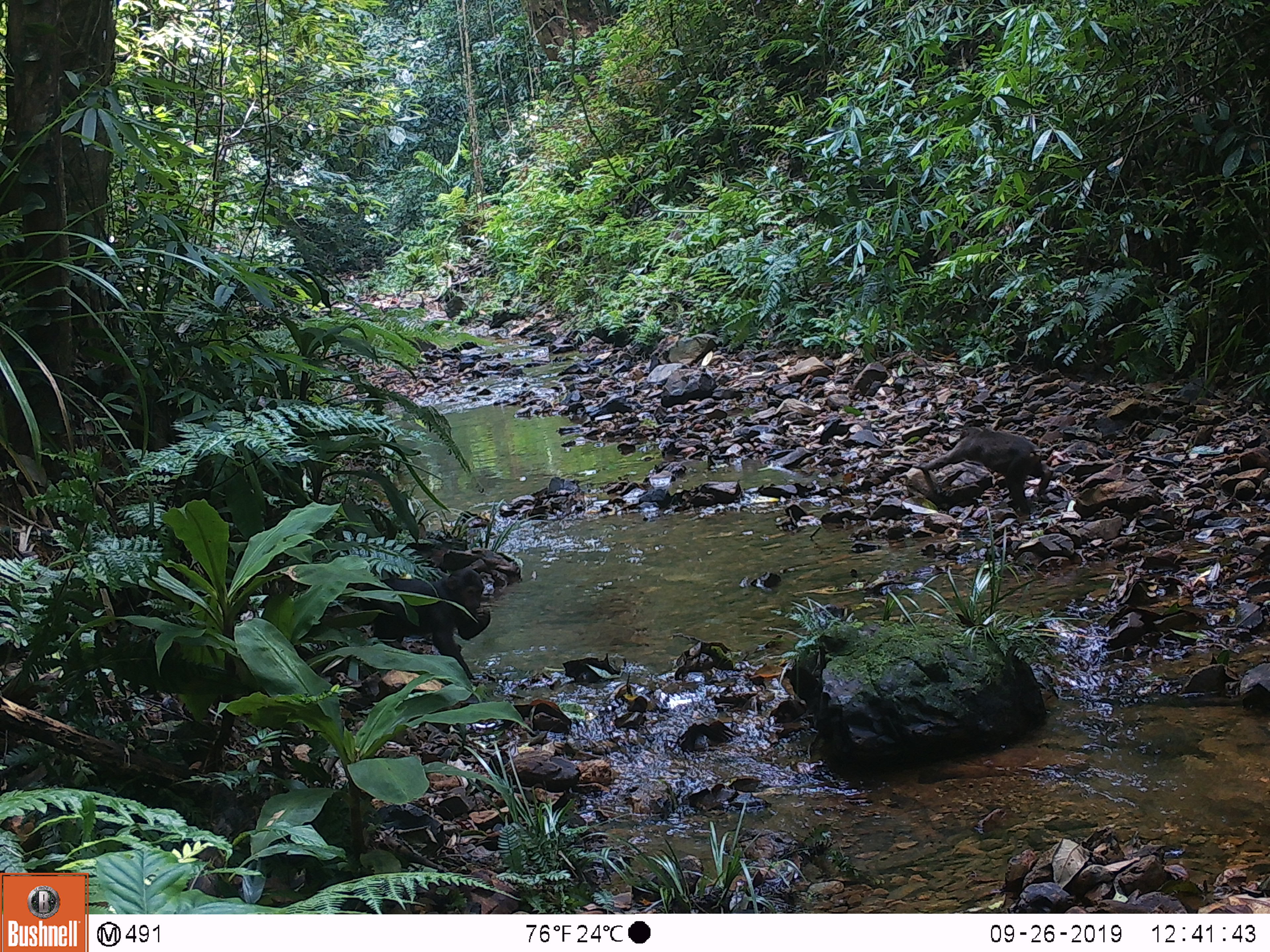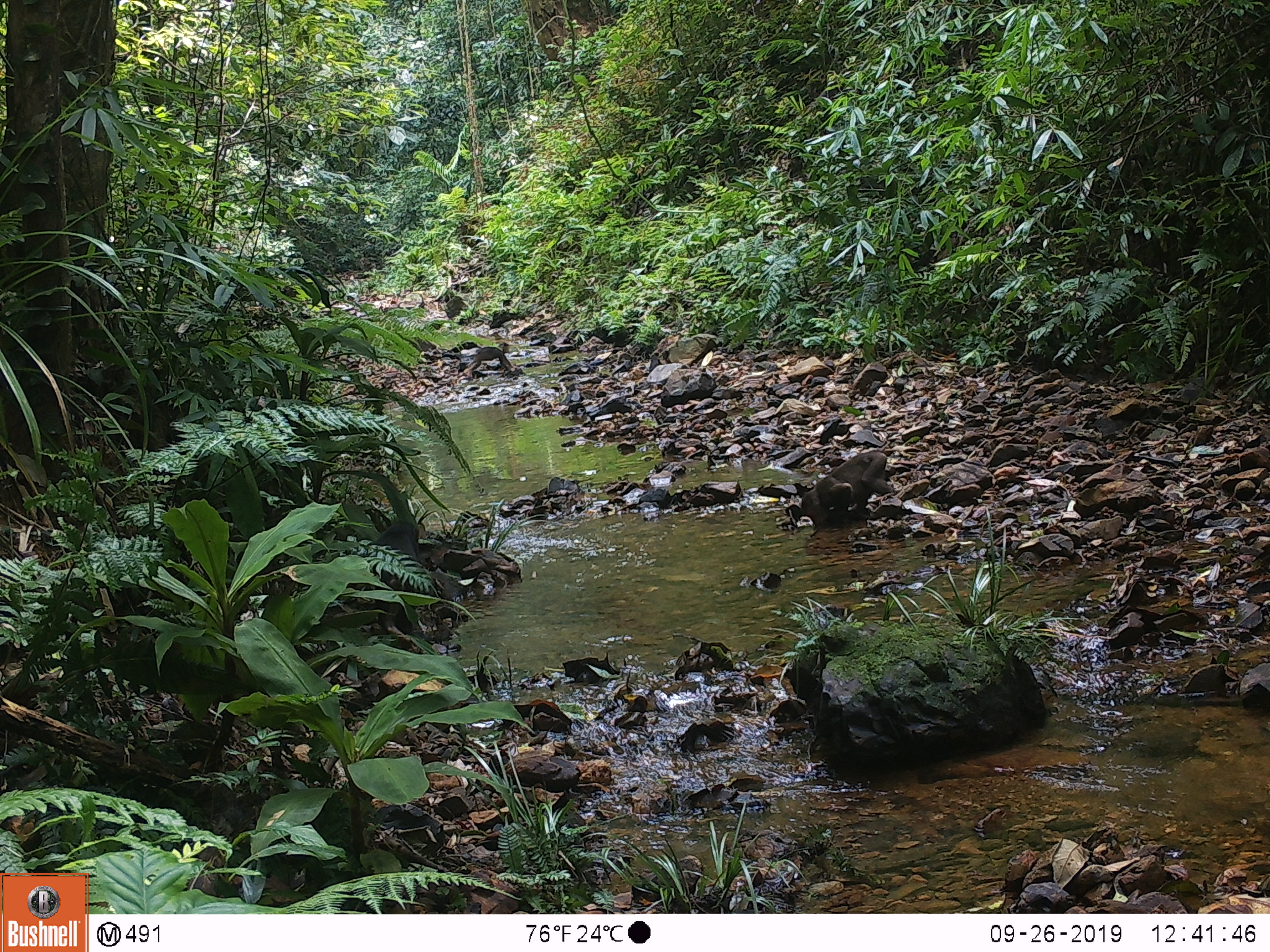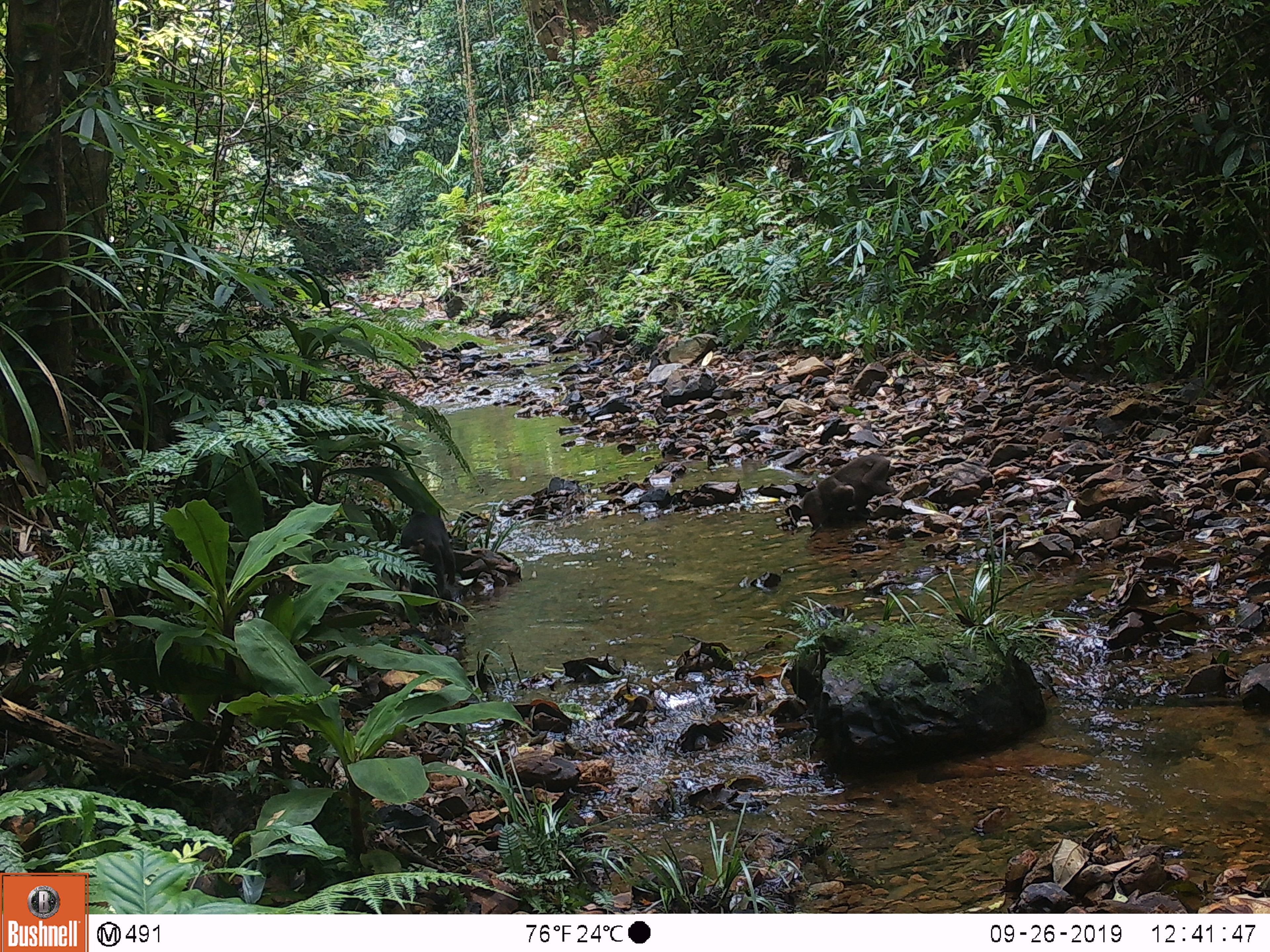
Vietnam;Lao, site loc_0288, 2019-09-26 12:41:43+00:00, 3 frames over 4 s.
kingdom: Animalia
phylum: Chordata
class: Mammalia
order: Primates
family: Cercopithecidae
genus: Macaca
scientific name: Macaca arctoides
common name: stump-tailed macaque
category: stump tailed macaque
Stump tailed macaque (stump-tailed macaque) (Macaca arctoides). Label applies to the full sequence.